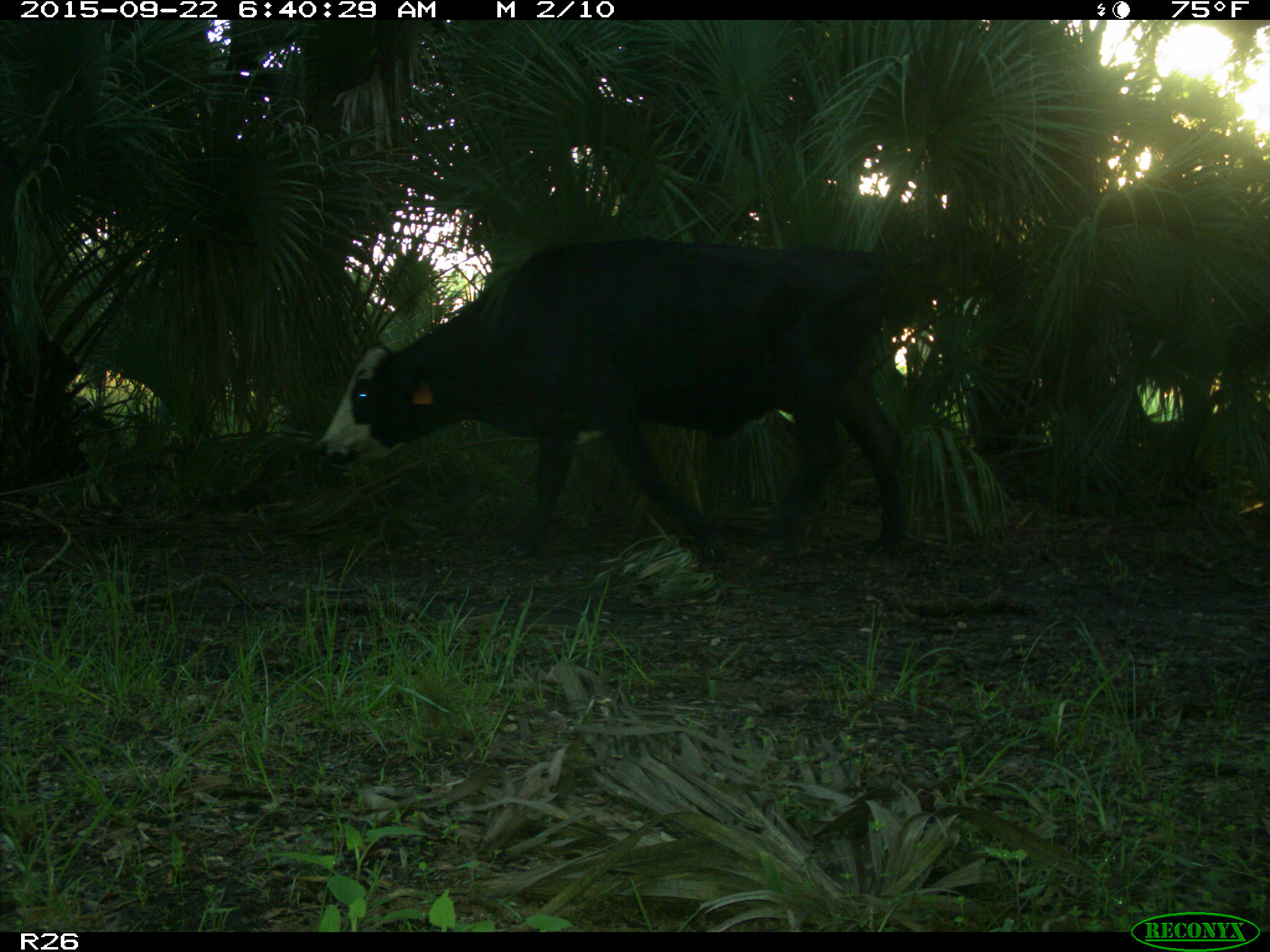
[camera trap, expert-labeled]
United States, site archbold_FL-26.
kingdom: Animalia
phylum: Chordata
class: Mammalia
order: Artiodactyla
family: Bovidae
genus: Bos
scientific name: Bos taurus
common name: domestic cow